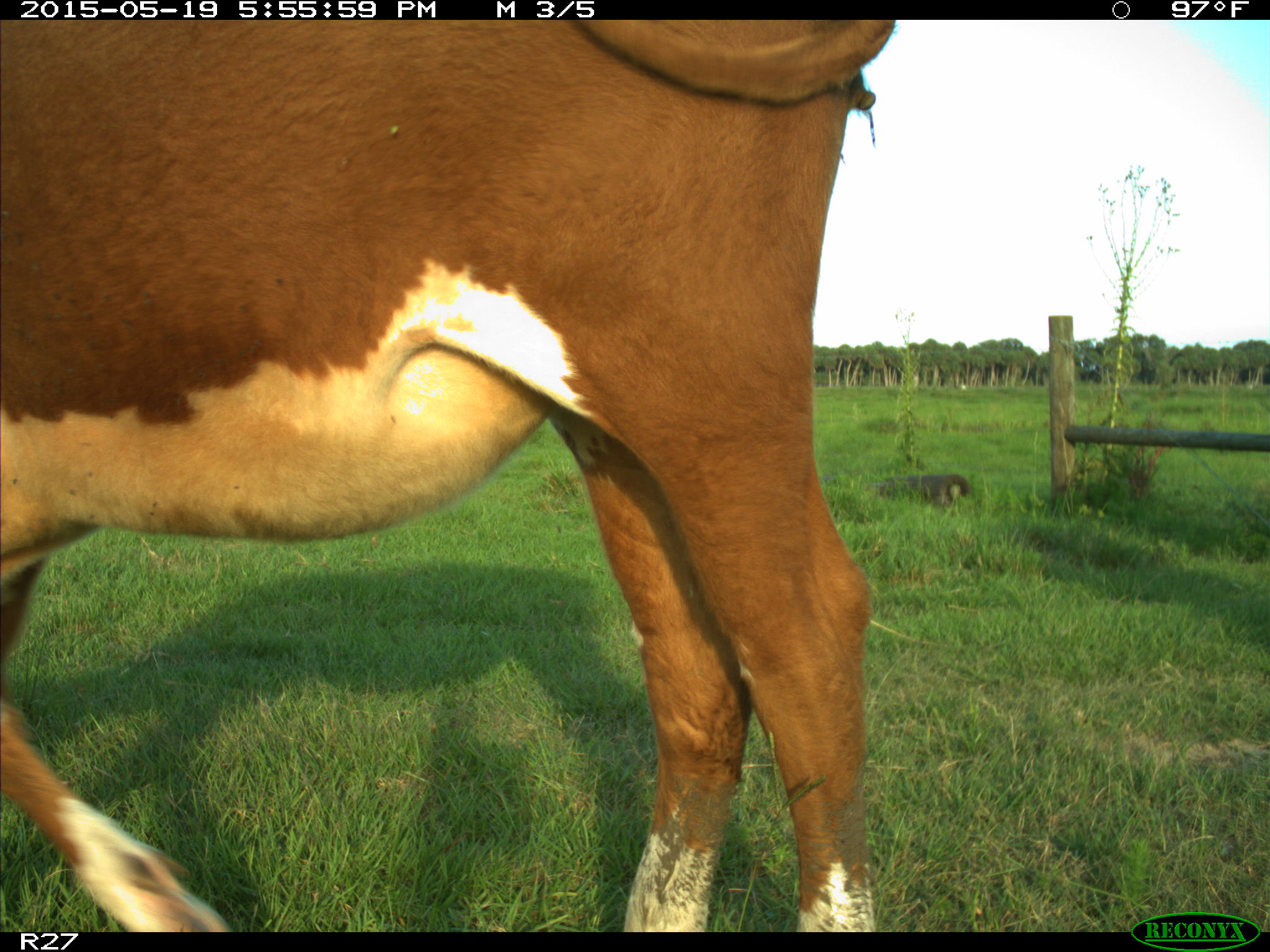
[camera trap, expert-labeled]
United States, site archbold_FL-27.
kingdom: Animalia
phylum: Chordata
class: Mammalia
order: Artiodactyla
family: Bovidae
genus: Bos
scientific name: Bos taurus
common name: domestic cow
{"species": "Bos taurus (domestic cow)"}